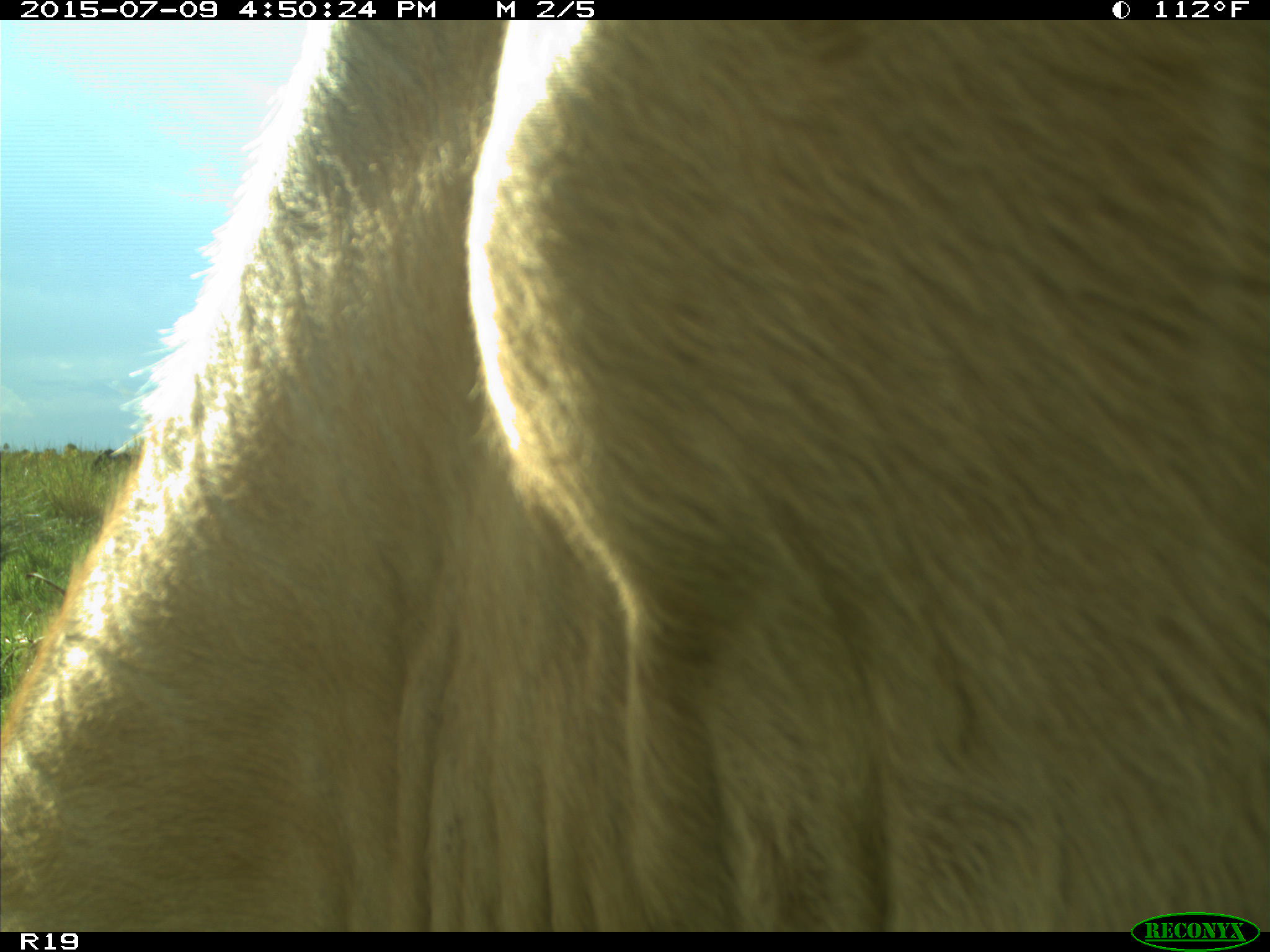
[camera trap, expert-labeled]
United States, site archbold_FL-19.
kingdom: Animalia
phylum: Chordata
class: Mammalia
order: Artiodactyla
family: Bovidae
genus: Bos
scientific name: Bos taurus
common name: domestic cow